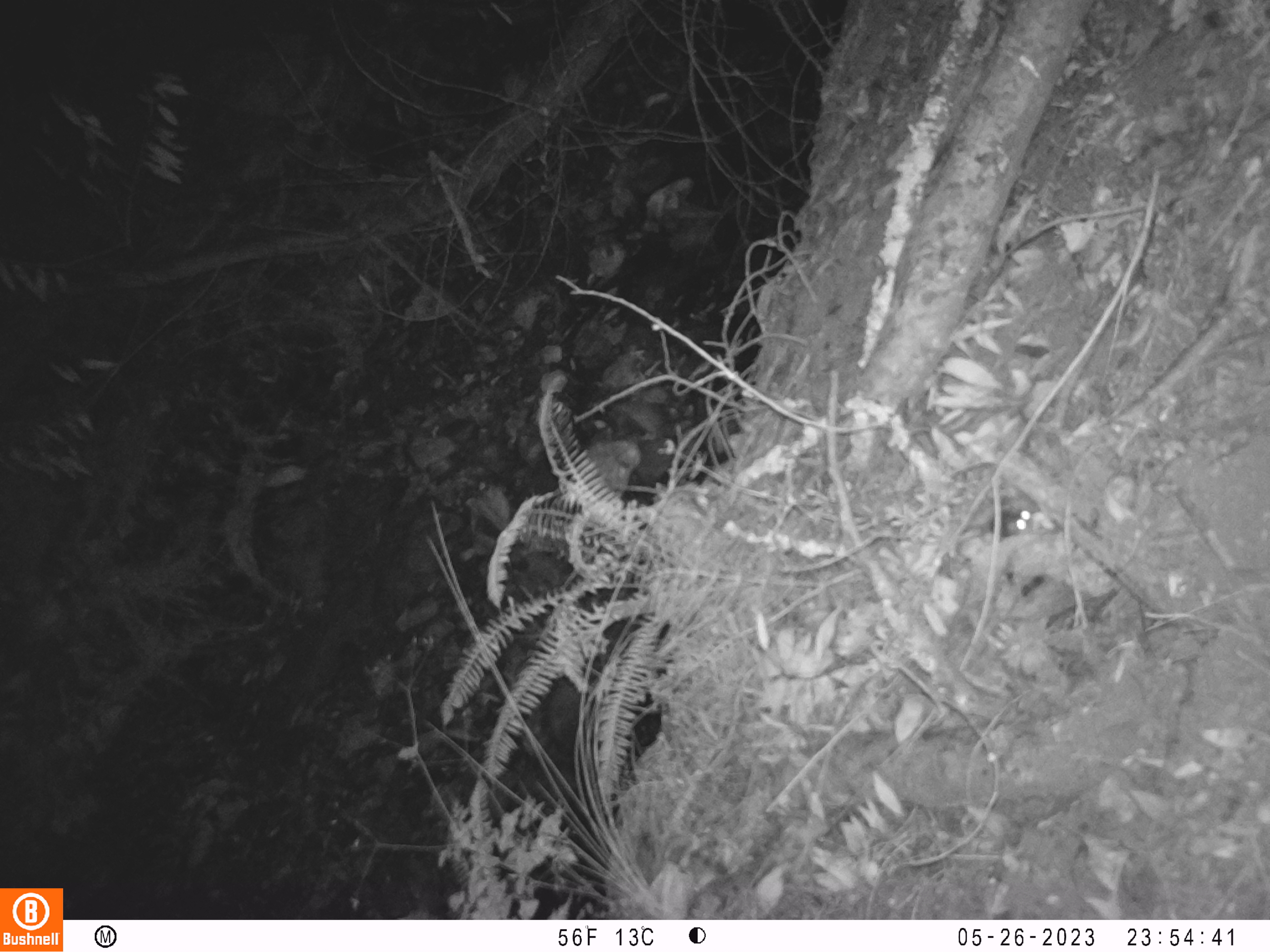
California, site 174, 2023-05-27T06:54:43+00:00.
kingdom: Animalia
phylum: Chordata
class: Mammalia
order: Rodentia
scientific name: Rodentia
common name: mouse or rat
Mouse or rat (Rodentia).